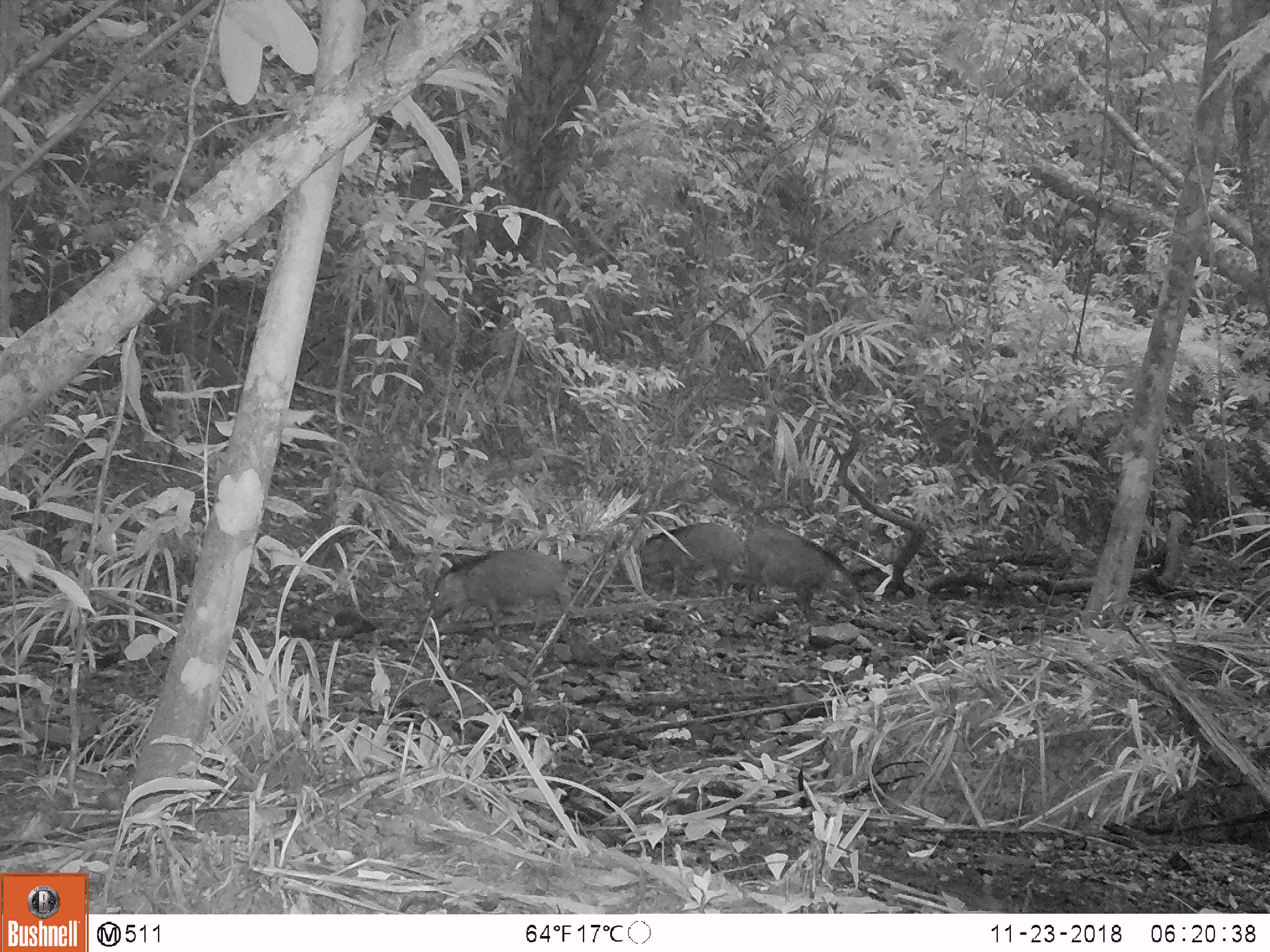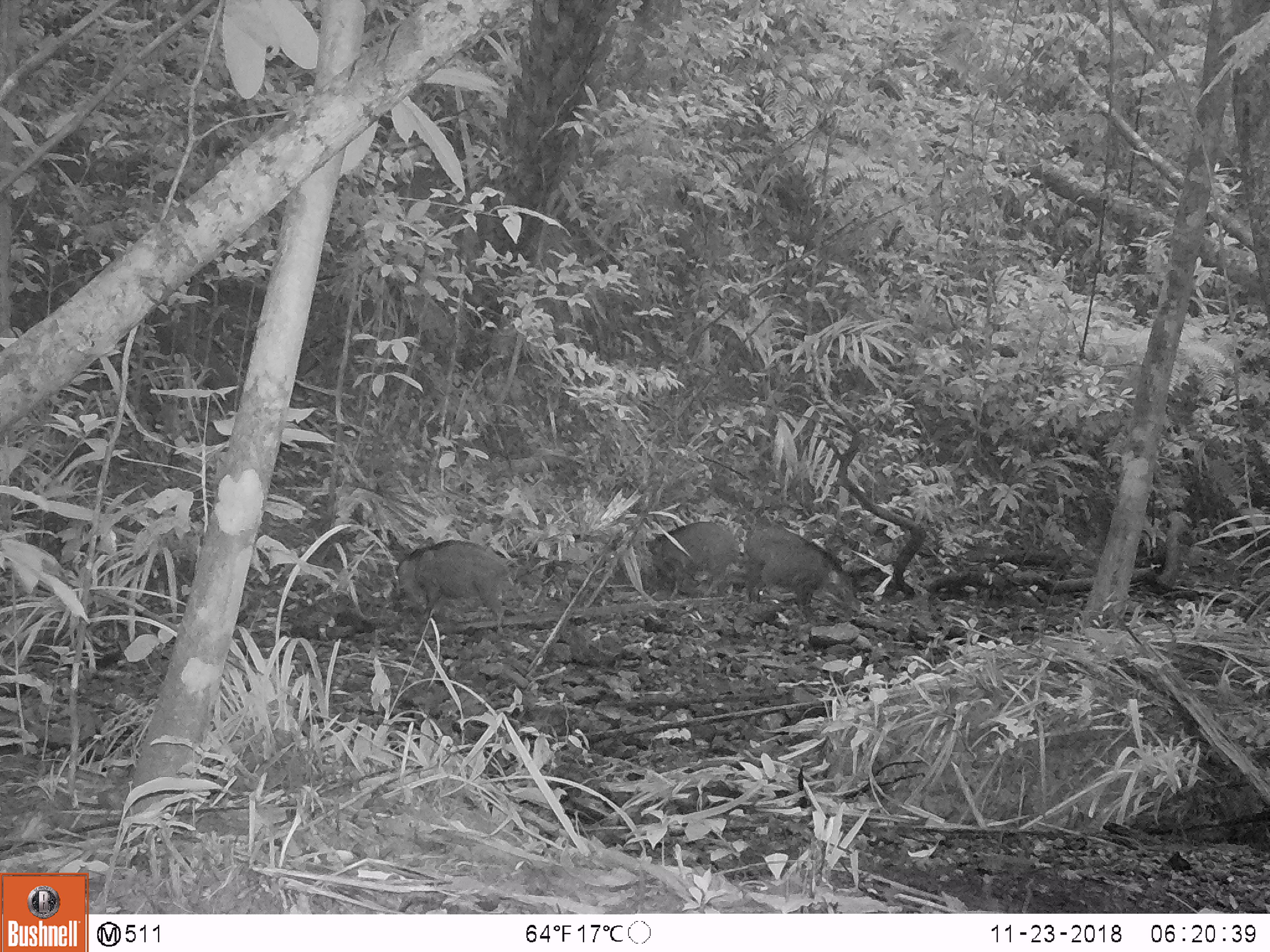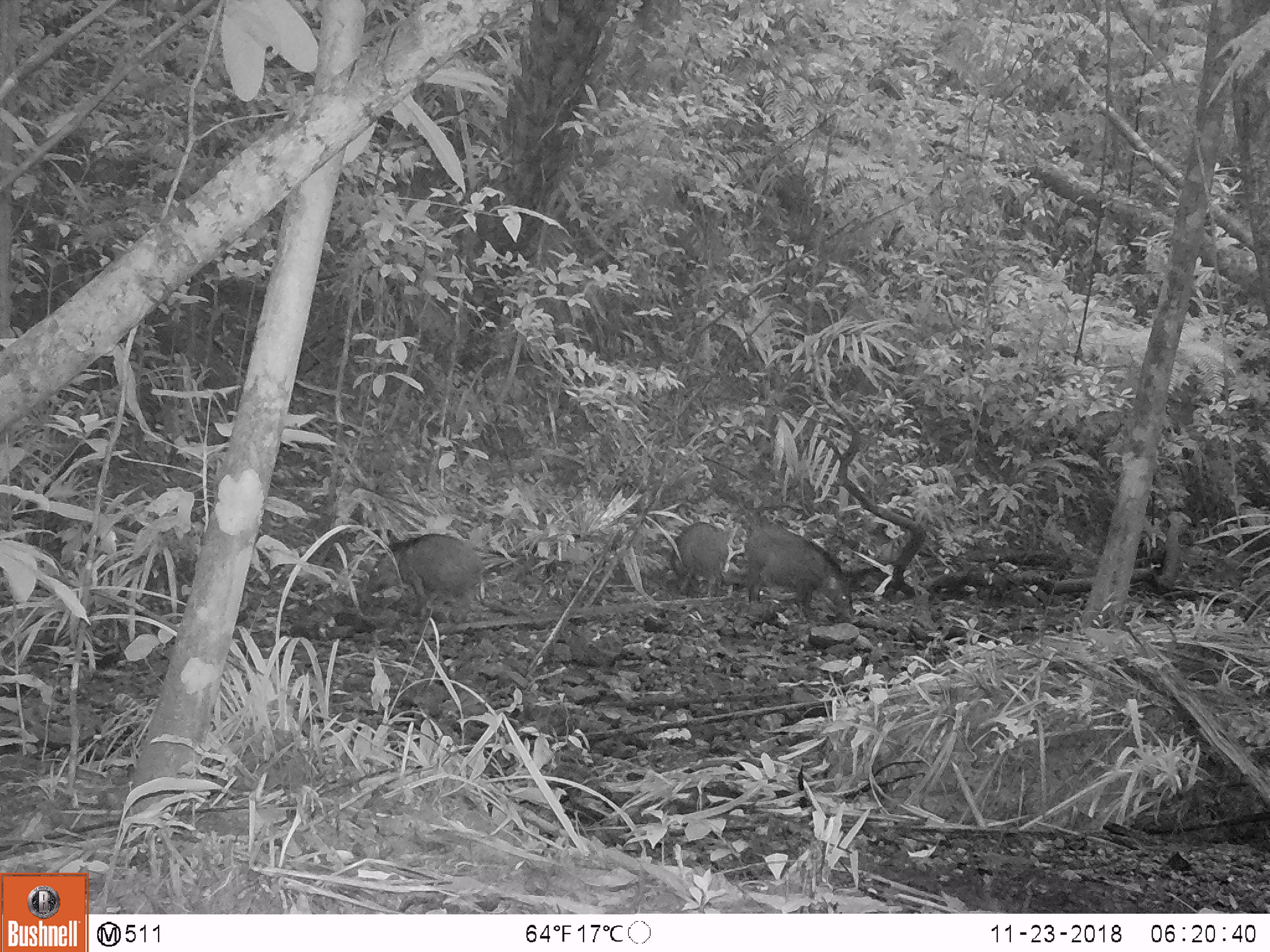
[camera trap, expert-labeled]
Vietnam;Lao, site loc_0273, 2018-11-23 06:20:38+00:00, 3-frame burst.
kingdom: Animalia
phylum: Chordata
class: Mammalia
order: Artiodactyla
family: Suidae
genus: Sus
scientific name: Sus scrofa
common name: eurasian wild pig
Eurasian wild pig (Sus scrofa). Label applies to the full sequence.